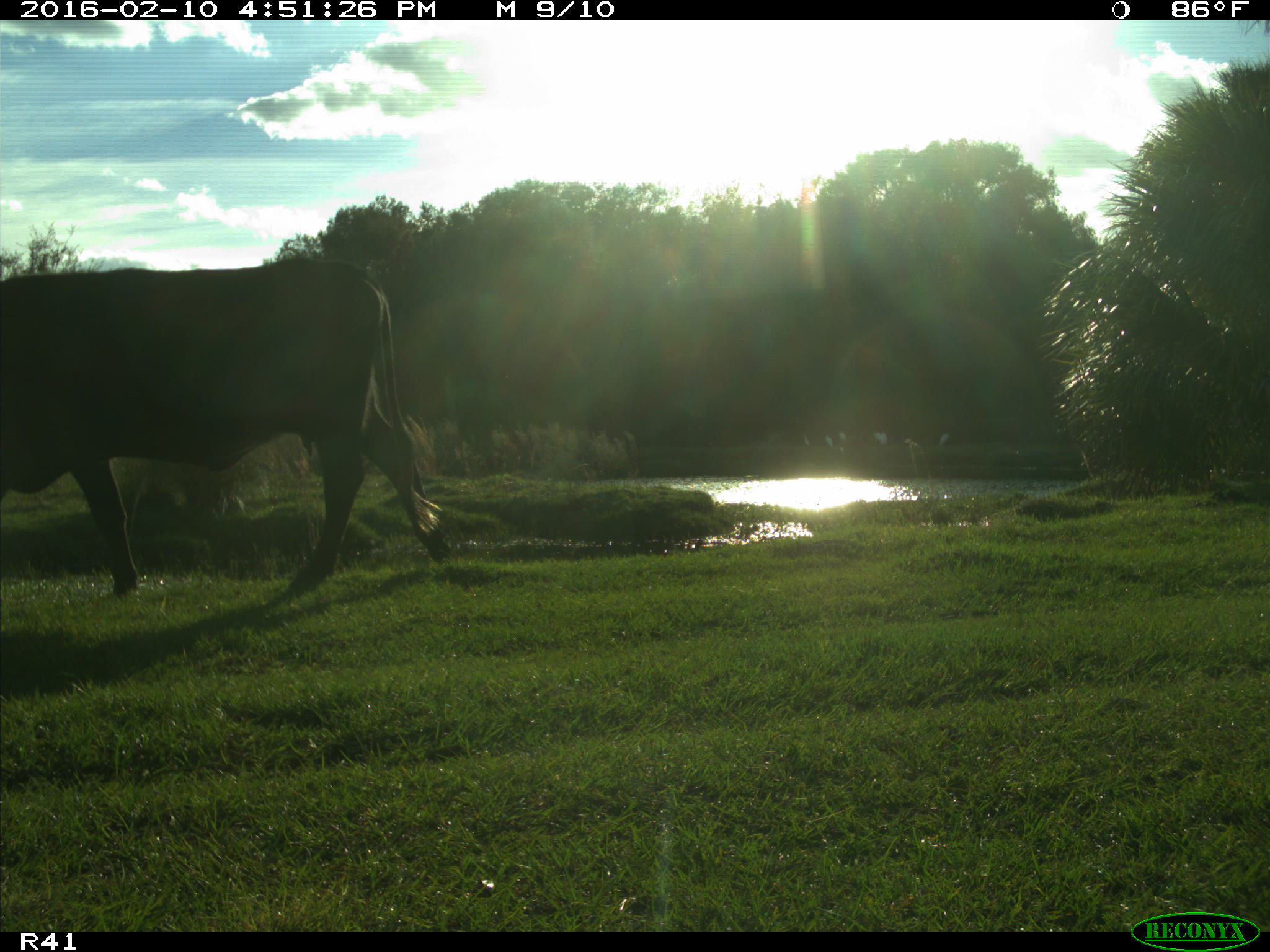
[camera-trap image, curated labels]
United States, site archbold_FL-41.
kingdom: Animalia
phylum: Chordata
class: Mammalia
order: Artiodactyla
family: Bovidae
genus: Bos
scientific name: Bos taurus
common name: domestic cow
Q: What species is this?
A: Bos taurus (domestic cow).